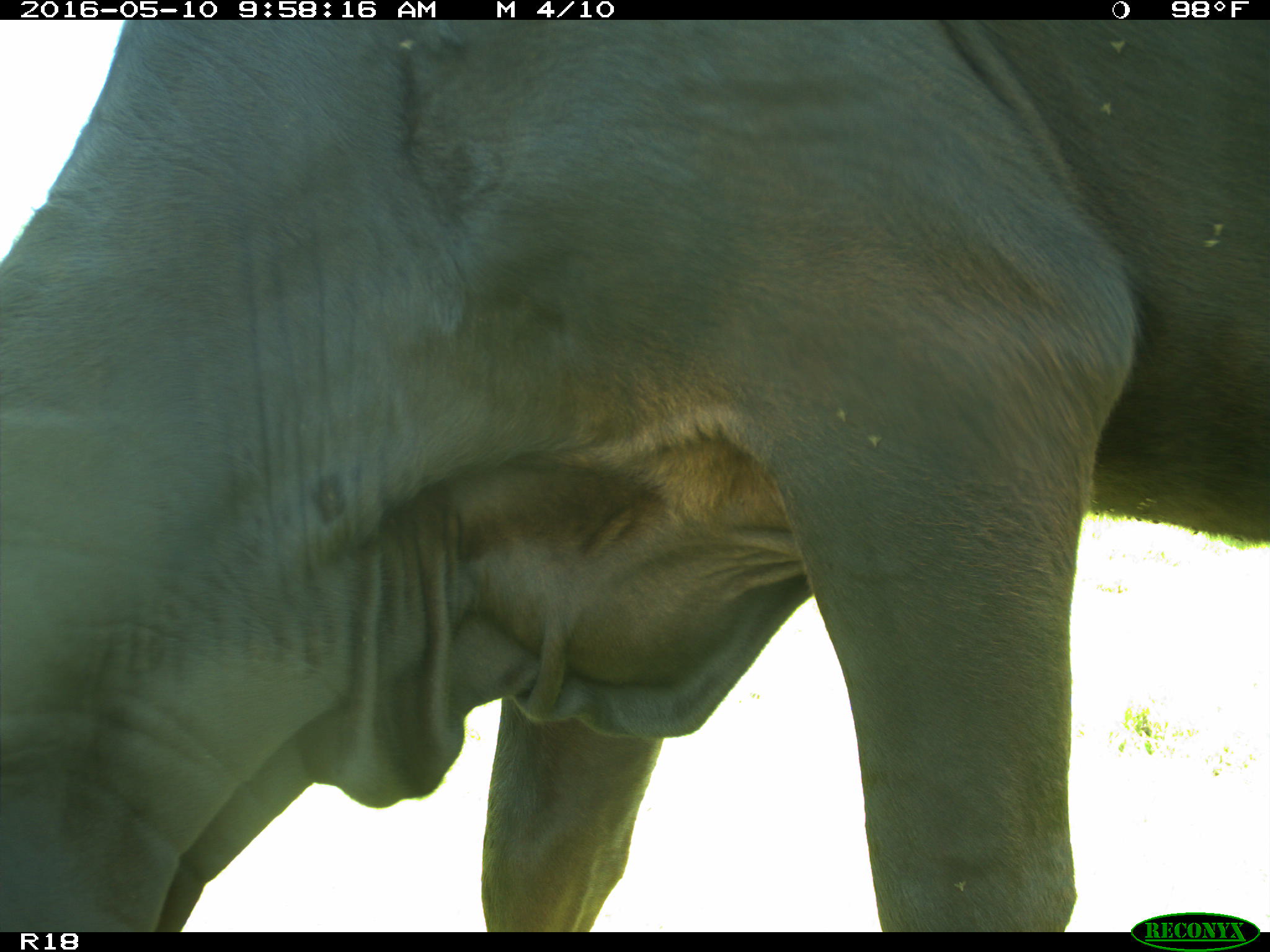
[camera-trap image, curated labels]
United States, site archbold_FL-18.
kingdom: Animalia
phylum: Chordata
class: Mammalia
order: Artiodactyla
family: Bovidae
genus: Bos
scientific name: Bos taurus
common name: domestic cow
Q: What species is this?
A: Bos taurus (domestic cow).